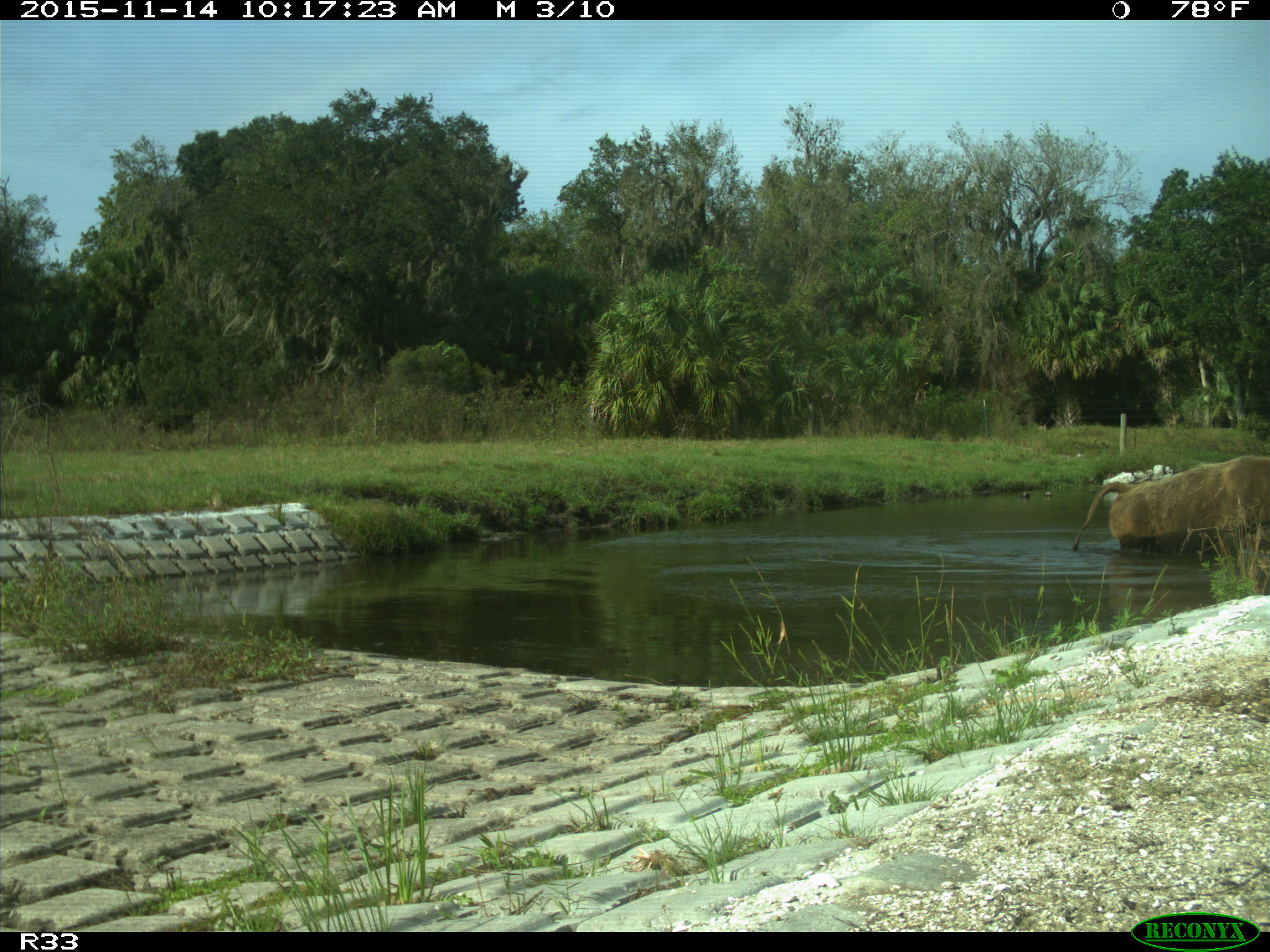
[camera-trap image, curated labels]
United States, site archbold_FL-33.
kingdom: Animalia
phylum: Chordata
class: Mammalia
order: Artiodactyla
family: Bovidae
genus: Bos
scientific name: Bos taurus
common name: domestic cow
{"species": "Bos taurus (domestic cow)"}